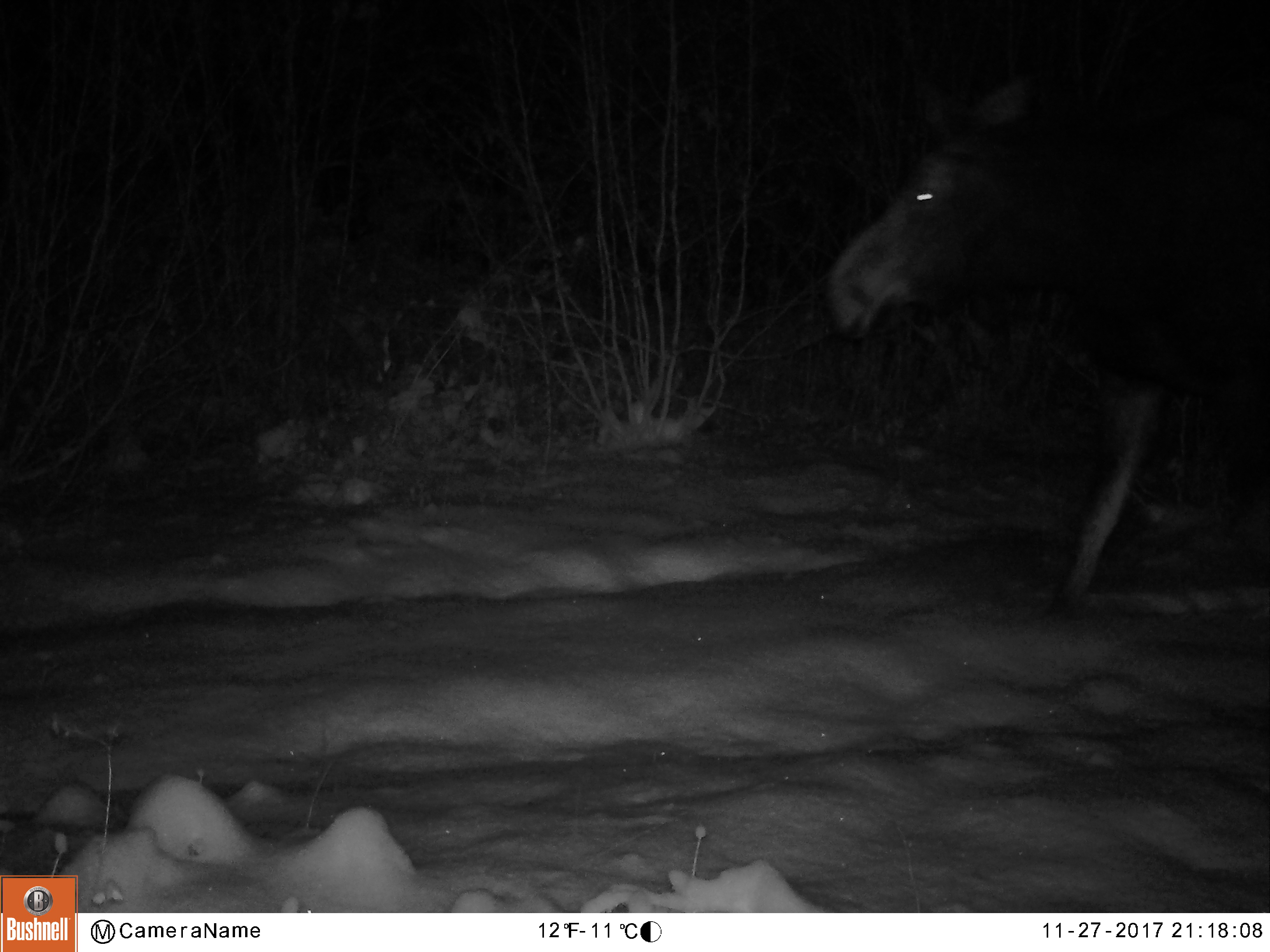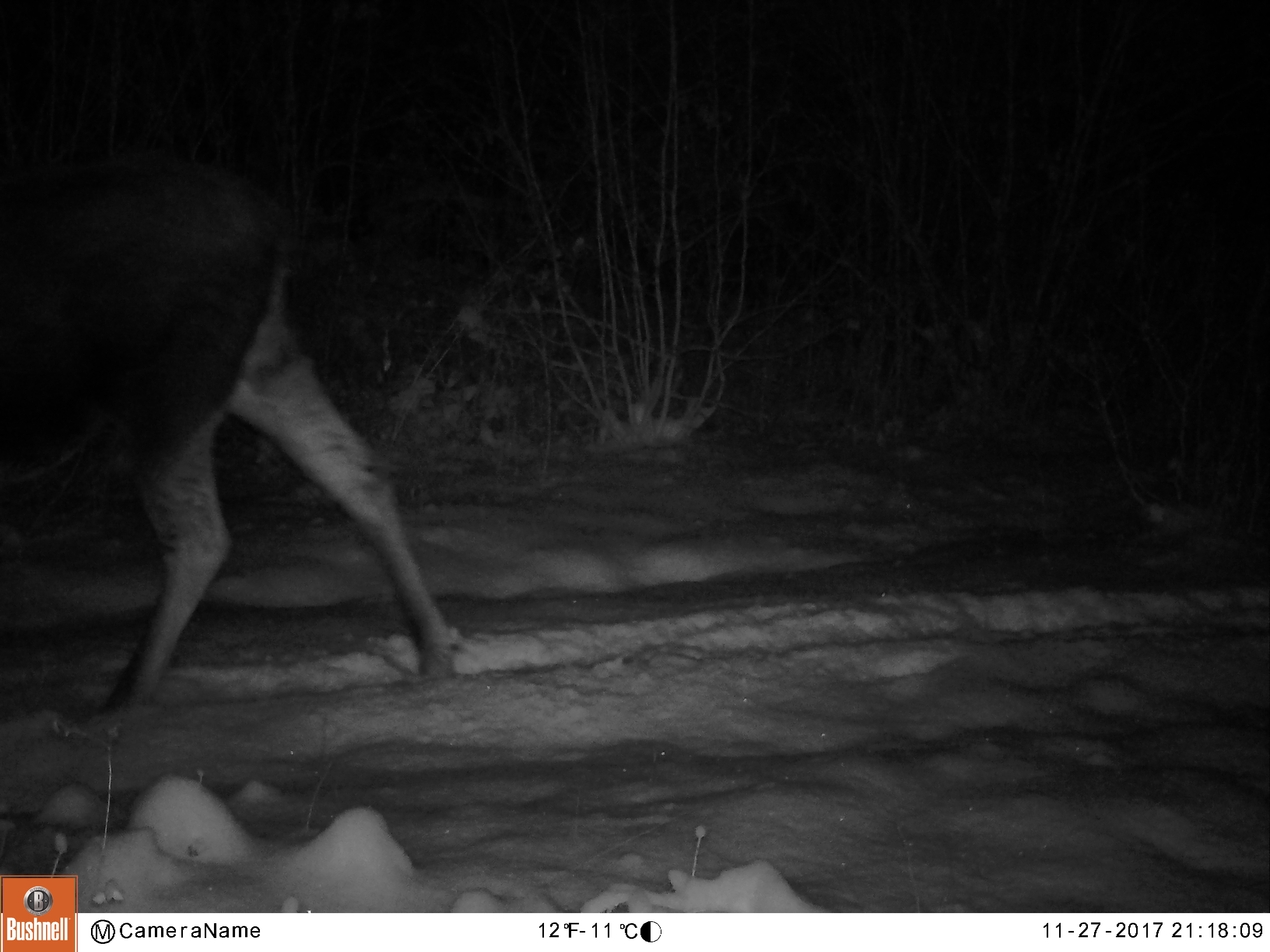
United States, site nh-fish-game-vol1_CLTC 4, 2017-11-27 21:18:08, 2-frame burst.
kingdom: Animalia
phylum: Chordata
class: Mammalia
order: Artiodactyla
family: Cervidae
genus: Alces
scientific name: Alces alces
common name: moose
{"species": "moose (Alces alces)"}